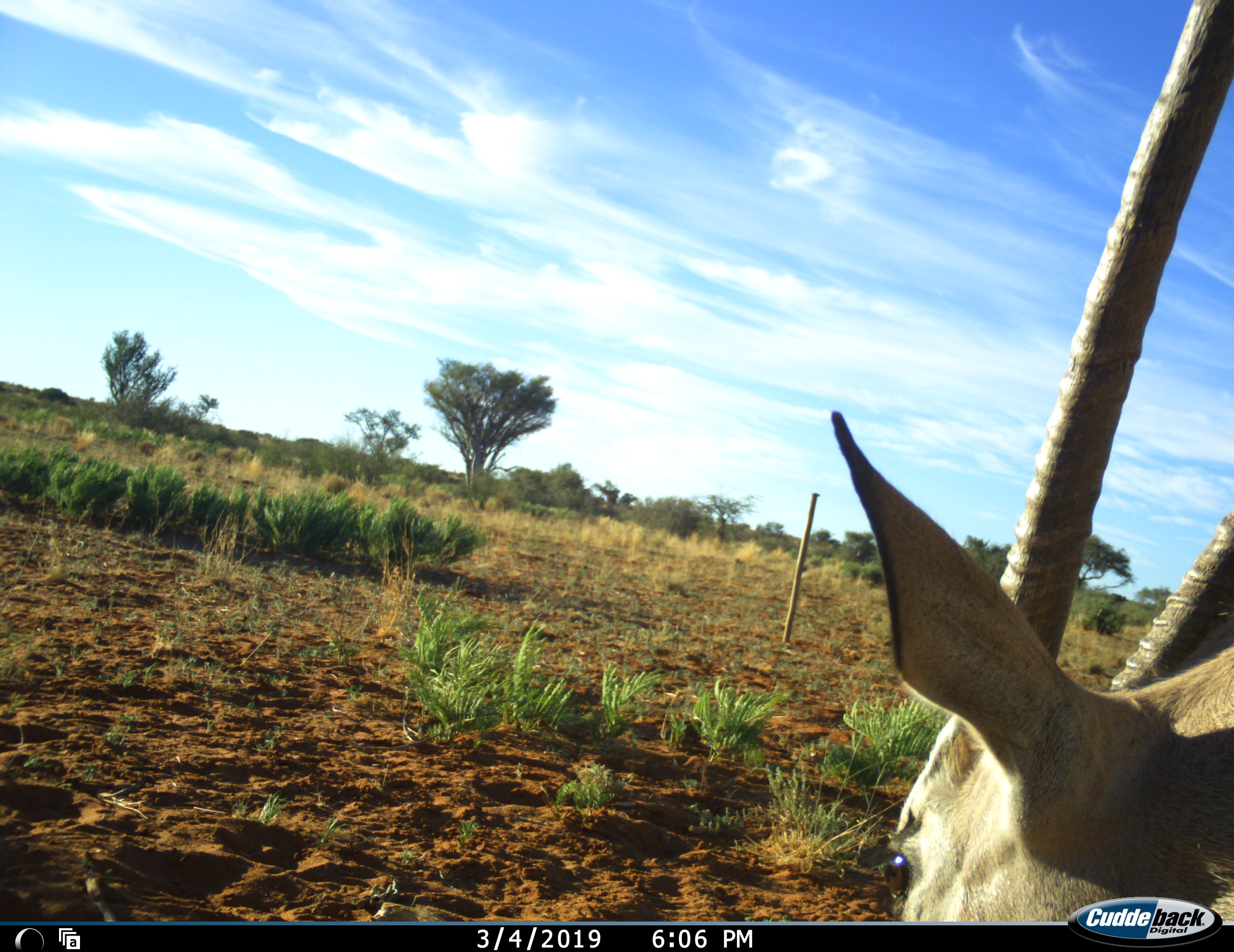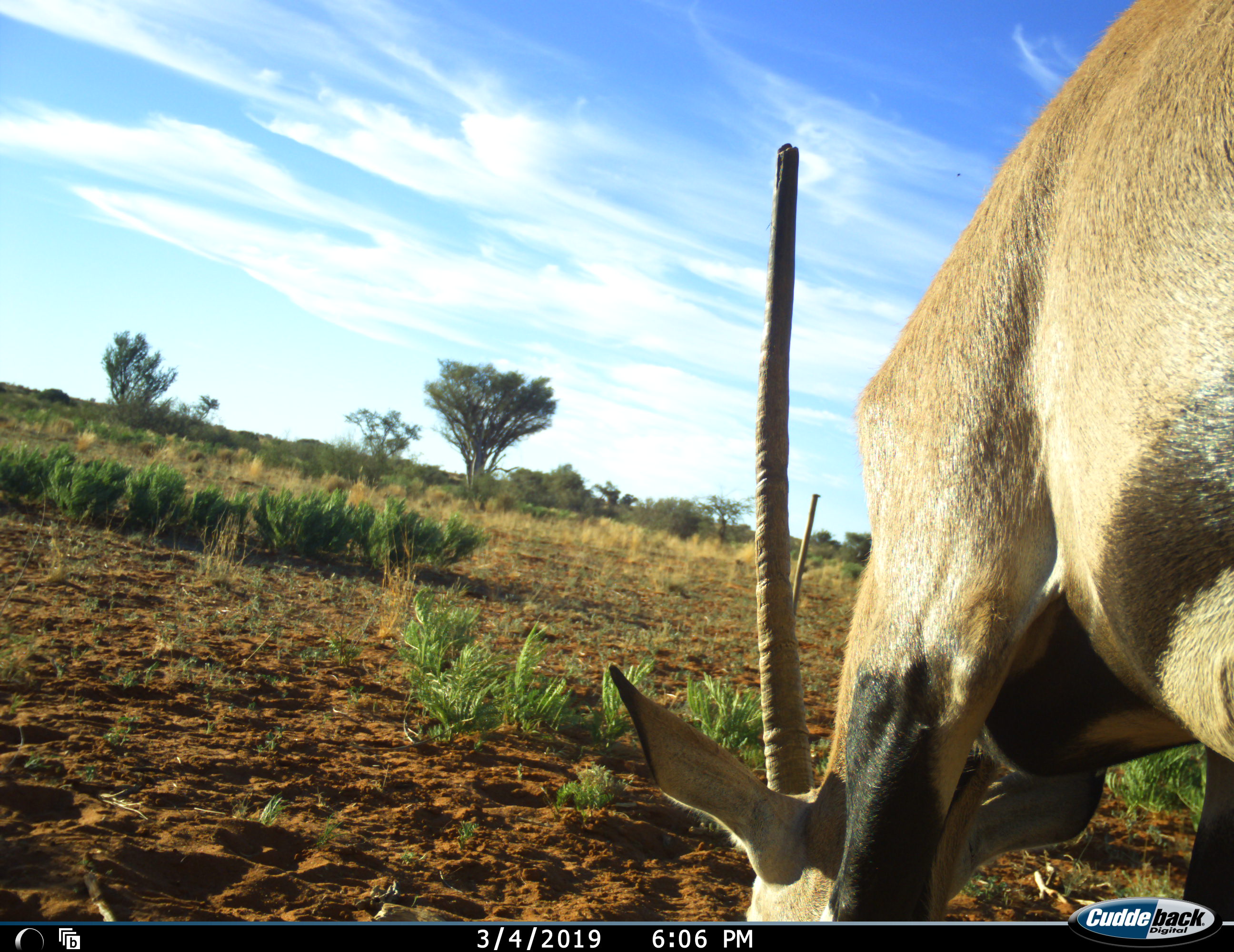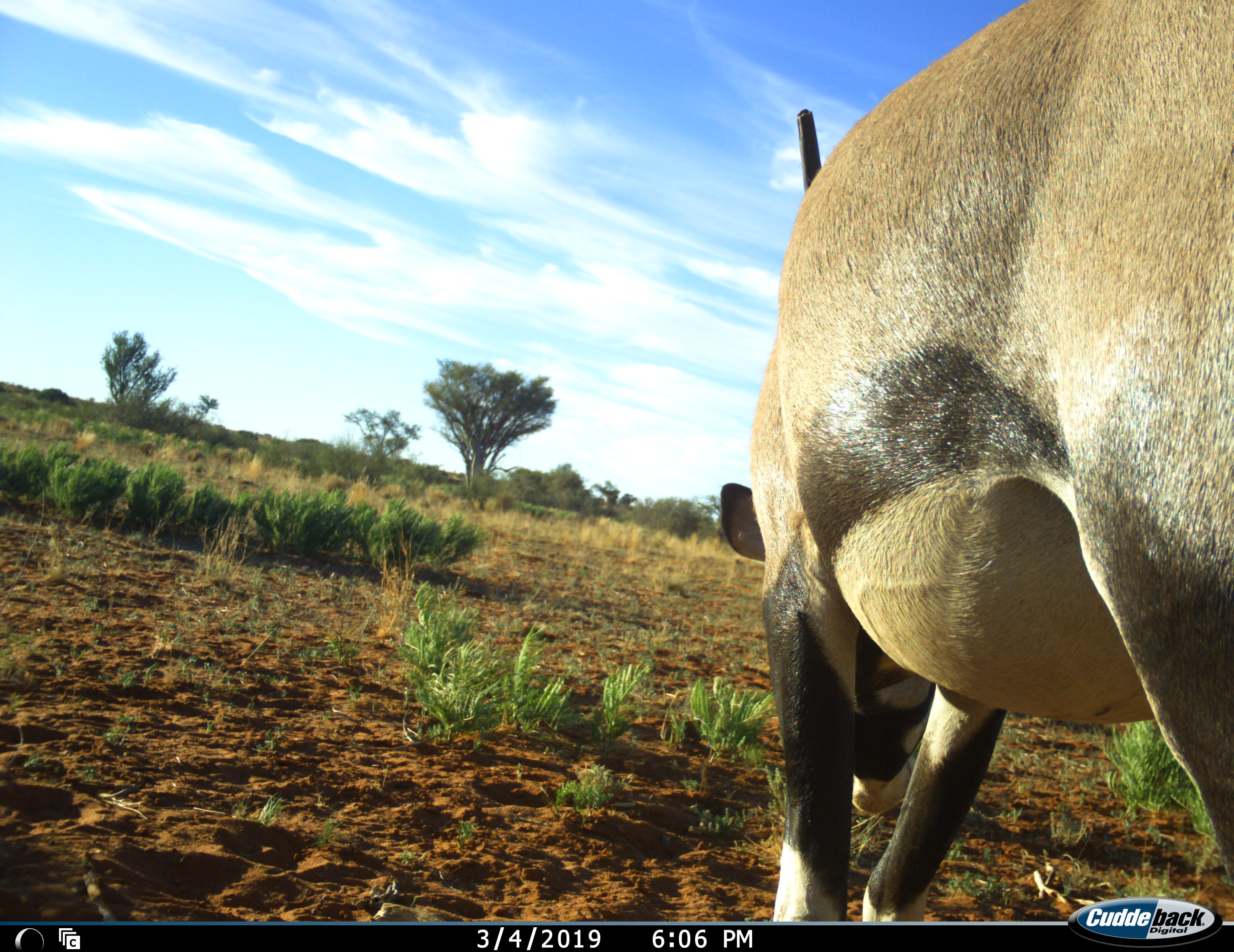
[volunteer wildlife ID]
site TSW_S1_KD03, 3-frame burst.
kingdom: Animalia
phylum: Chordata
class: Mammalia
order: Artiodactyla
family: Bovidae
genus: Oryx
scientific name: Oryx gazella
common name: gemsbok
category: oryx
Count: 1.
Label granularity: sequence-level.